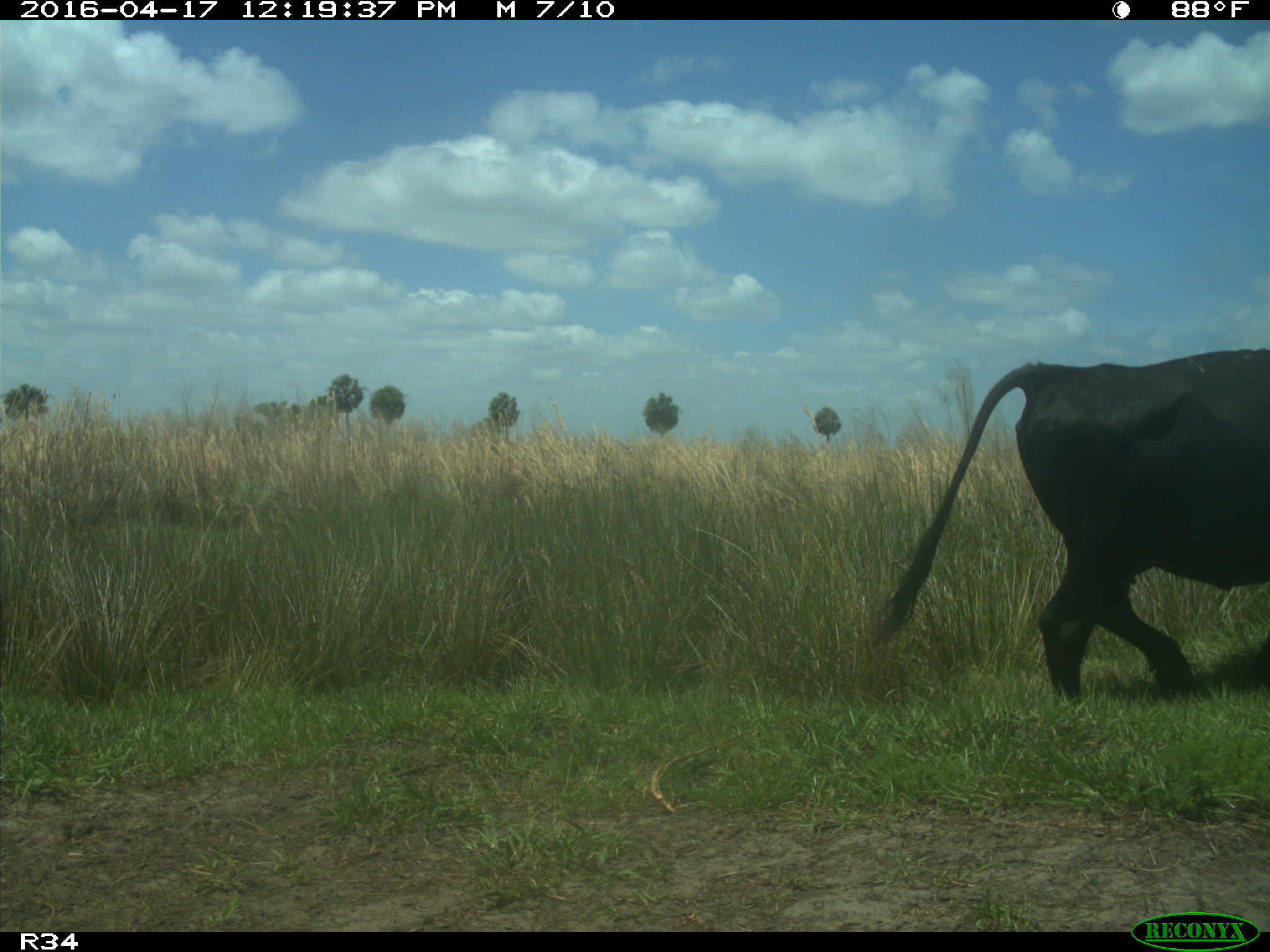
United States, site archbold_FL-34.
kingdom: Animalia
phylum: Chordata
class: Mammalia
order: Artiodactyla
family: Bovidae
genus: Bos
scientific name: Bos taurus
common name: domestic cow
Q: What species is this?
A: Bos taurus (domestic cow).